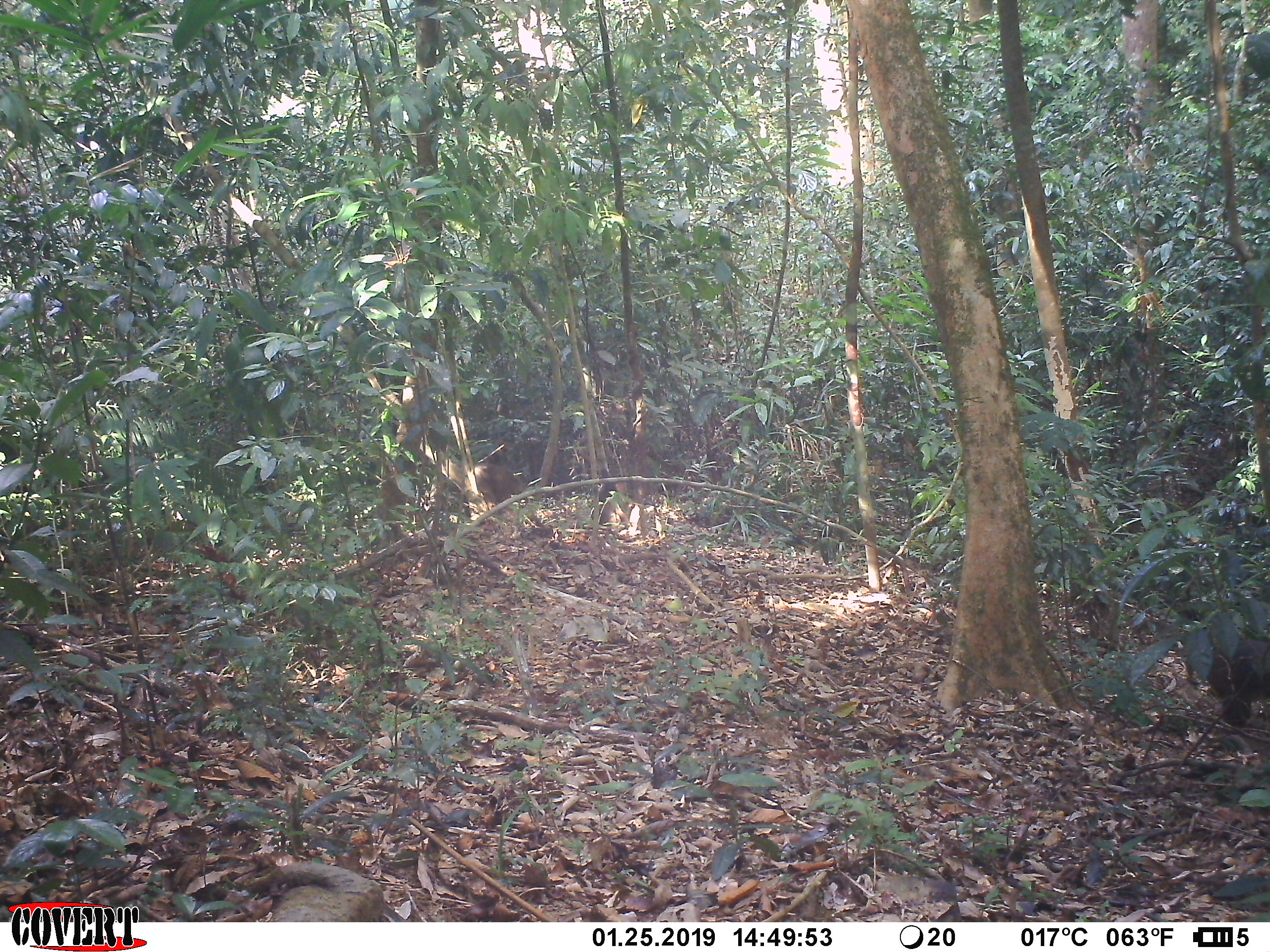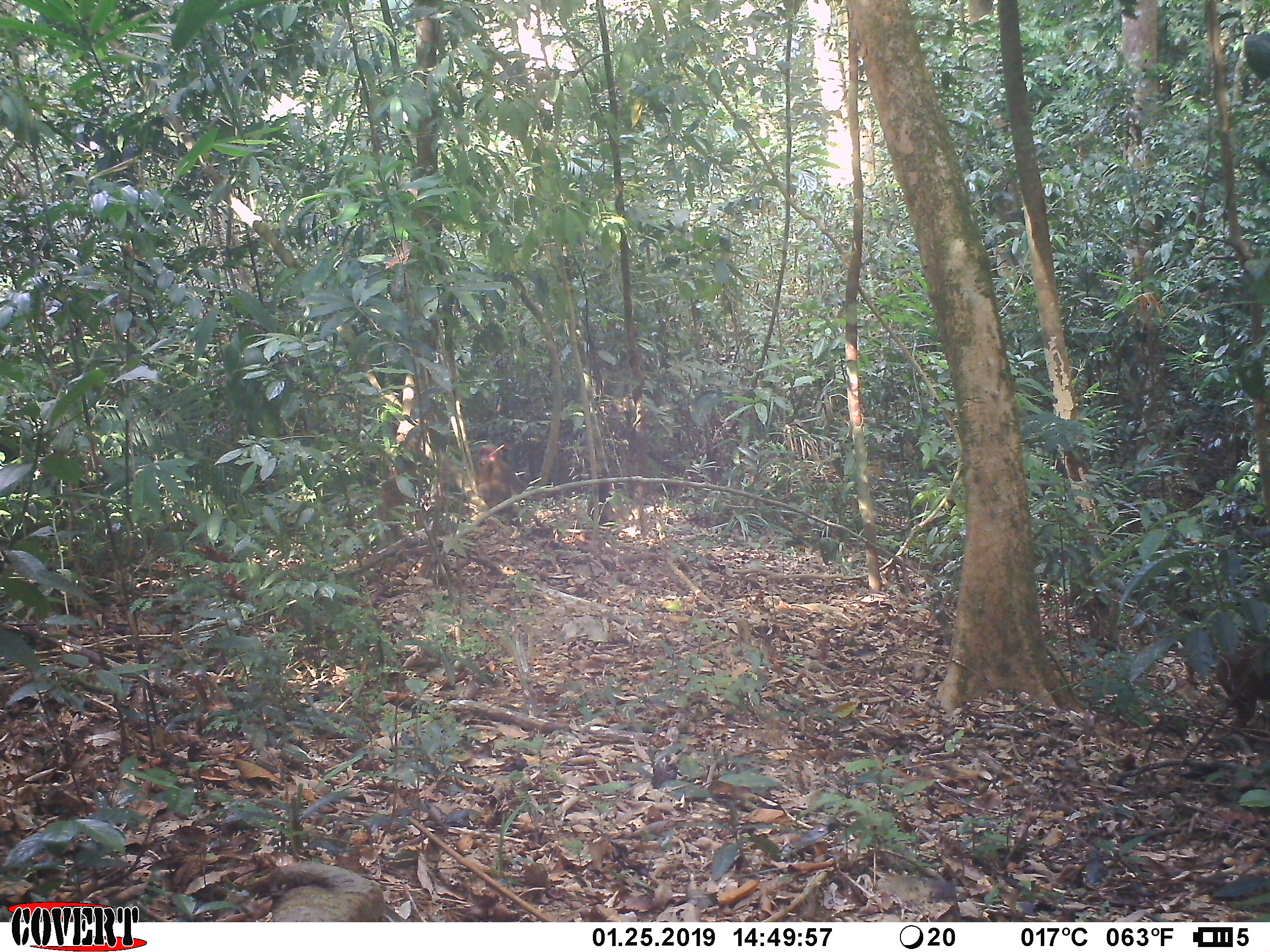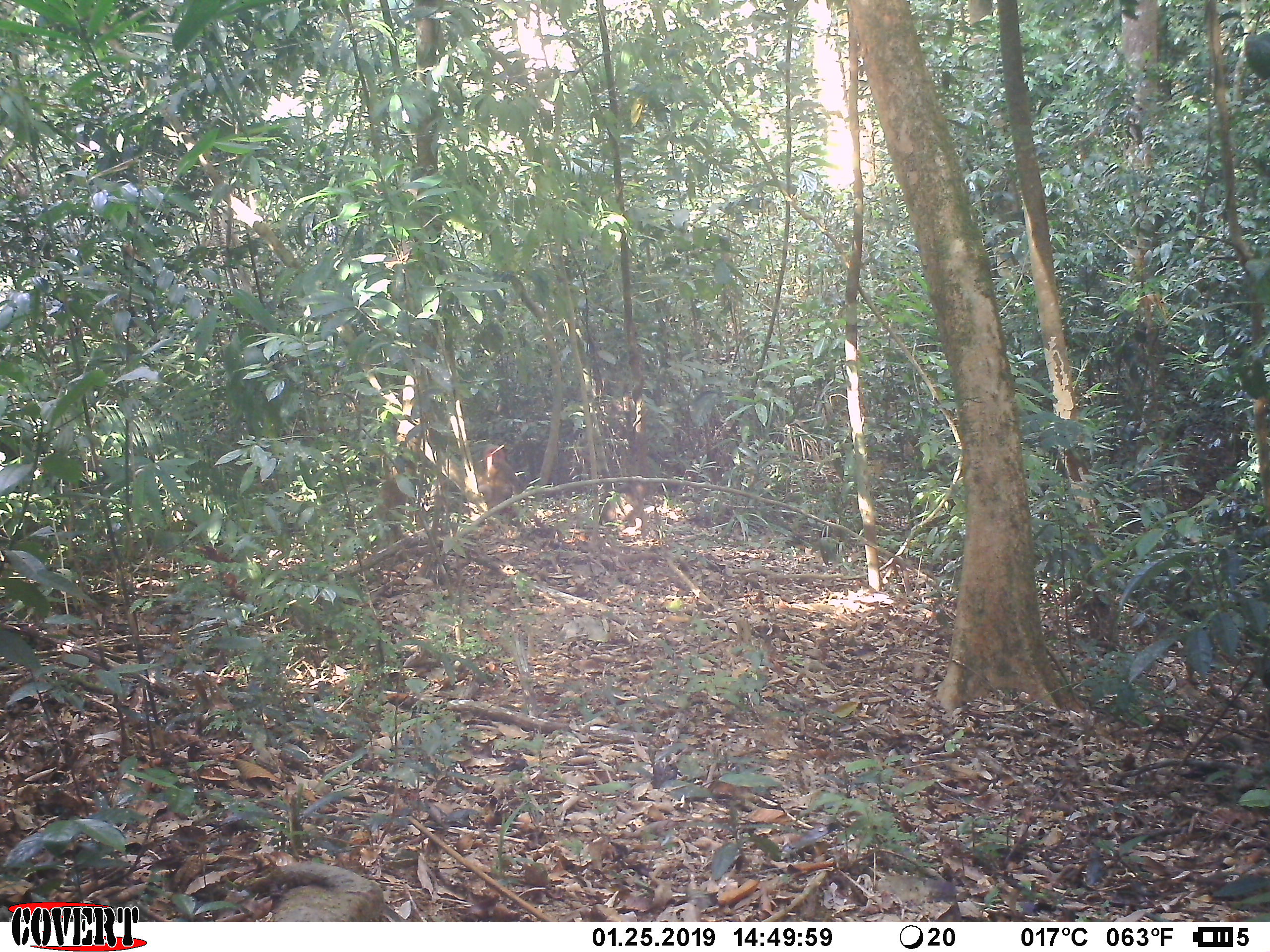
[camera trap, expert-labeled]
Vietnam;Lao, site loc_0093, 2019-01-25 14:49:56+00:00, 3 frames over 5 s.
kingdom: Animalia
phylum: Chordata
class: Mammalia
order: Primates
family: Cercopithecidae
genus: Macaca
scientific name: Macaca arctoides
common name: stump-tailed macaque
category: stump tailed macaque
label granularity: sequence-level